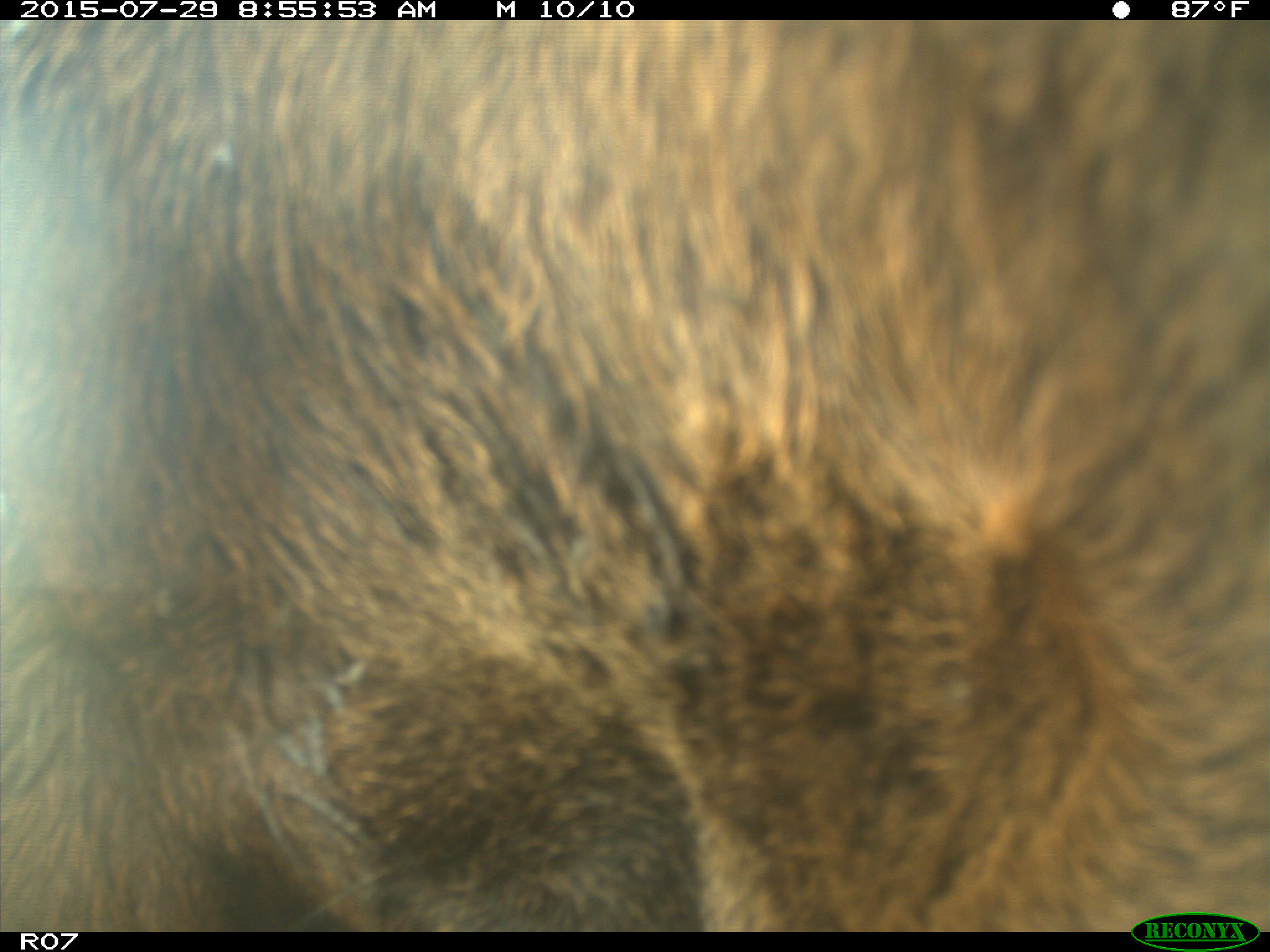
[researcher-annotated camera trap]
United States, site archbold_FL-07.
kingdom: Animalia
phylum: Chordata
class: Mammalia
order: Artiodactyla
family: Bovidae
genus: Bos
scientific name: Bos taurus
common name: domestic cow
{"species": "Bos taurus (domestic cow)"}